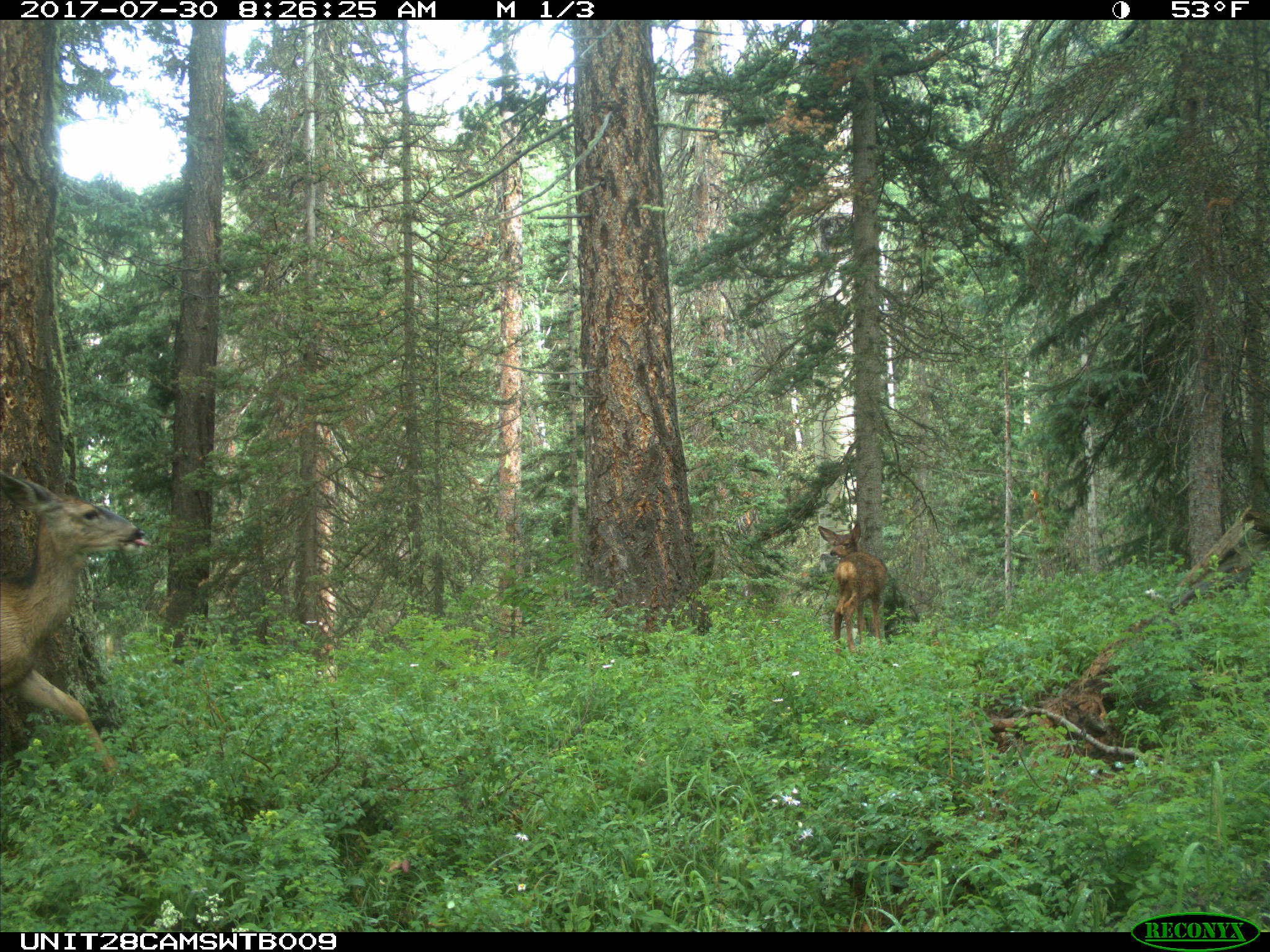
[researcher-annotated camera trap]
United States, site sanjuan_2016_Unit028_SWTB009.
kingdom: Animalia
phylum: Chordata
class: Mammalia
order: Artiodactyla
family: Cervidae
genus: Odocoileus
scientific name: Odocoileus hemionus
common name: mule deer